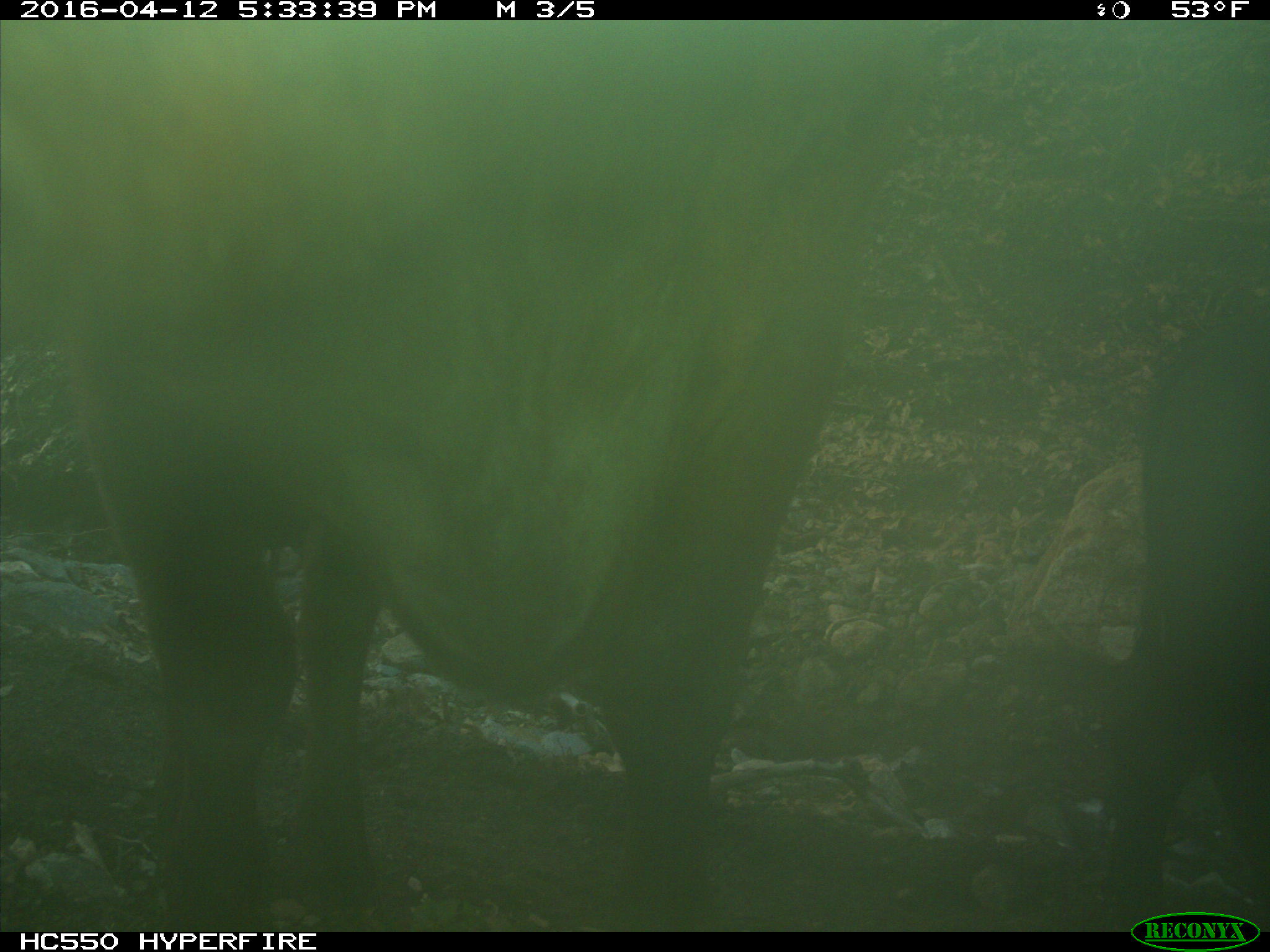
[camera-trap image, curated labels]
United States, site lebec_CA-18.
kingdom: Animalia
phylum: Chordata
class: Mammalia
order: Artiodactyla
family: Bovidae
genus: Bos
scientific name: Bos taurus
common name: domestic cow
Bos taurus (domestic cow).